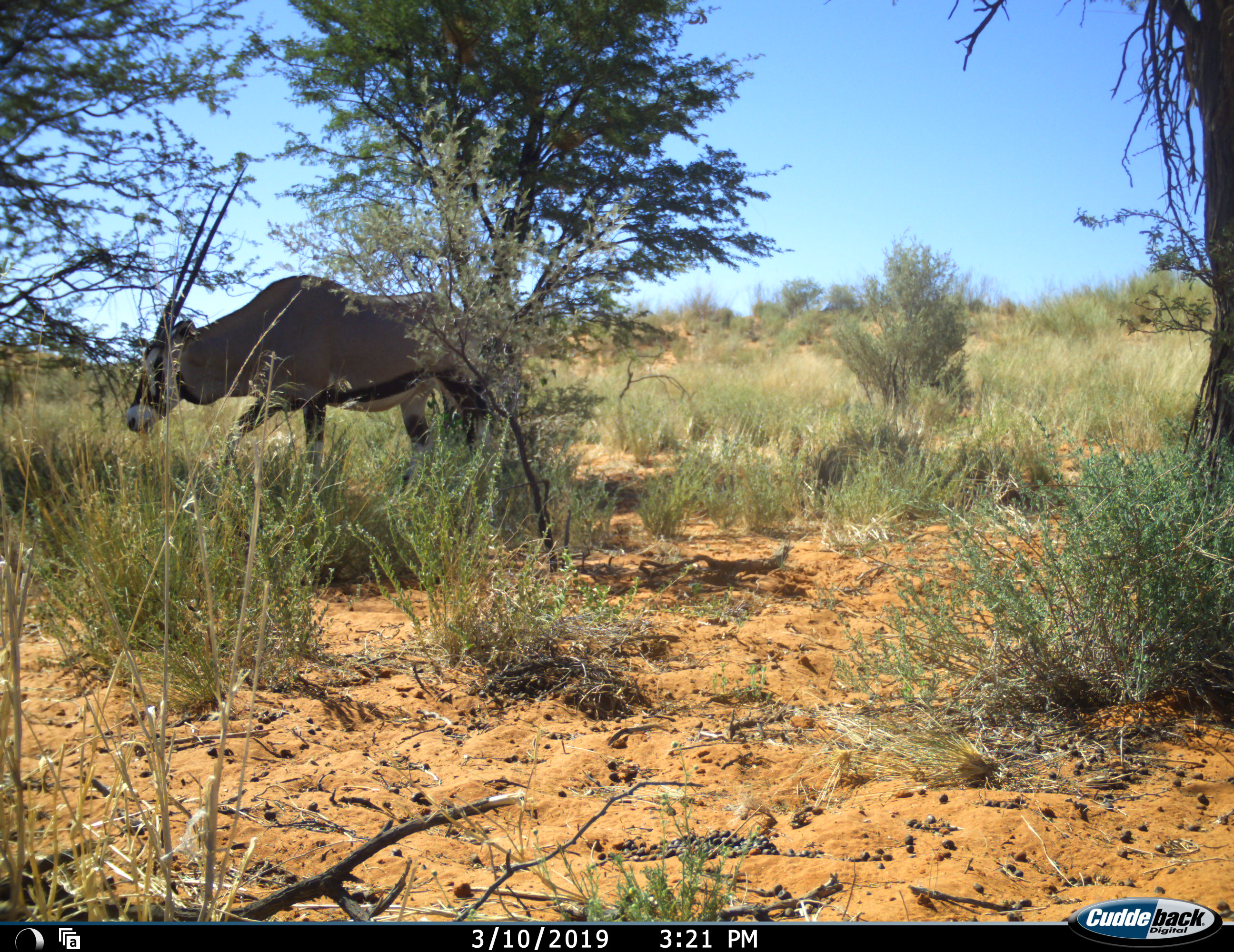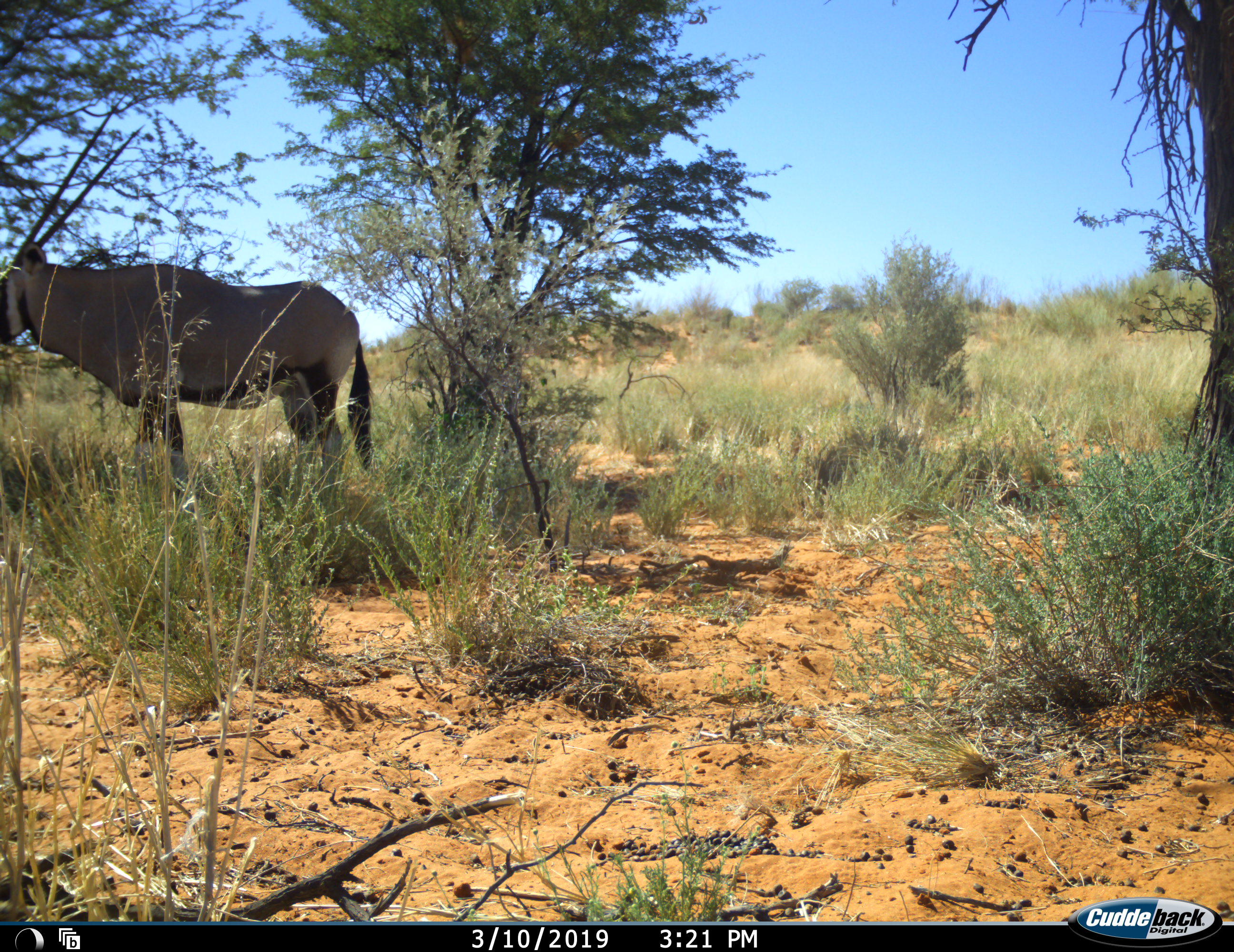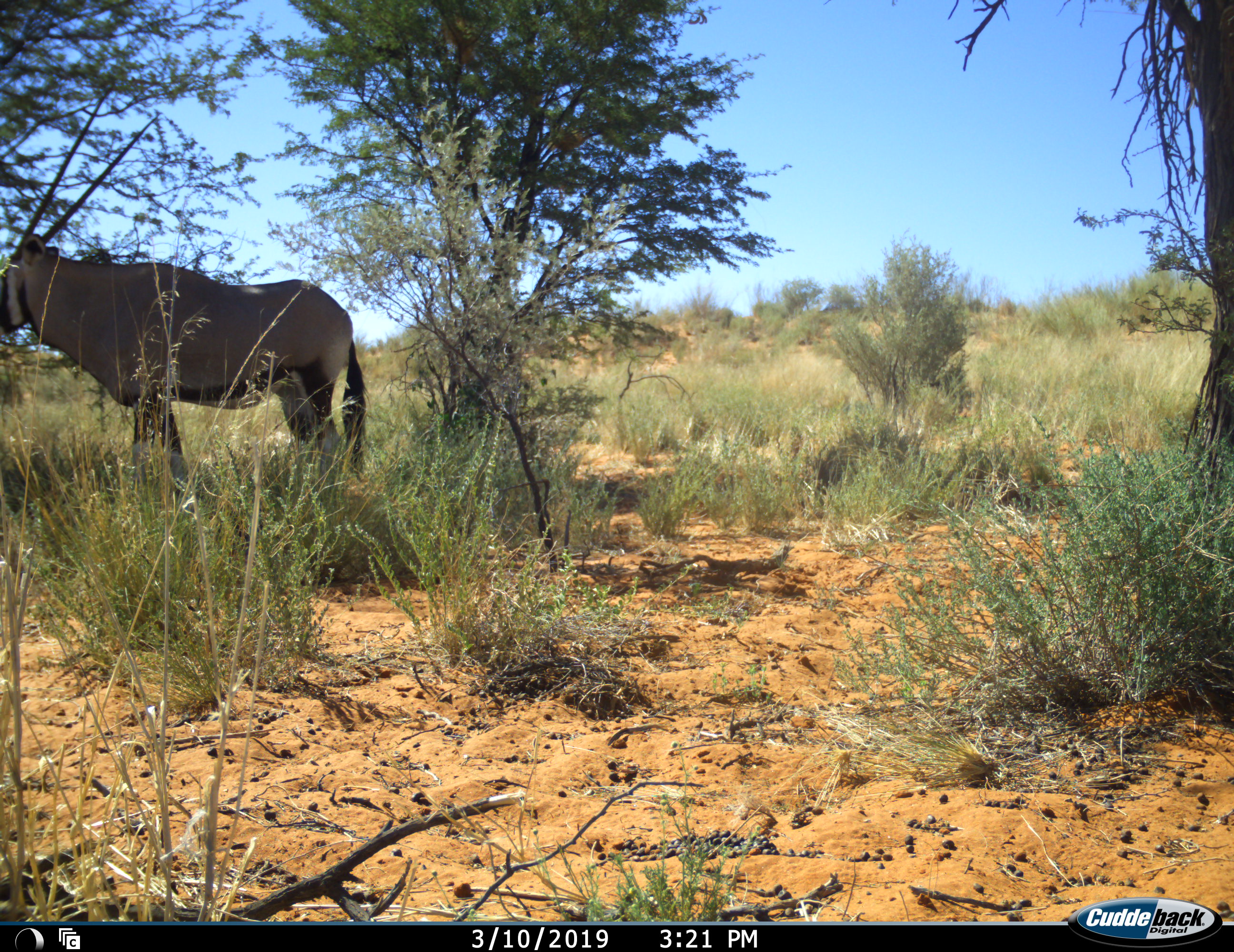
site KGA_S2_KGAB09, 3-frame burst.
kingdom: Animalia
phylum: Chordata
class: Mammalia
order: Artiodactyla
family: Bovidae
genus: Oryx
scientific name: Oryx gazella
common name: gemsbok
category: oryx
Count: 1.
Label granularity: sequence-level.